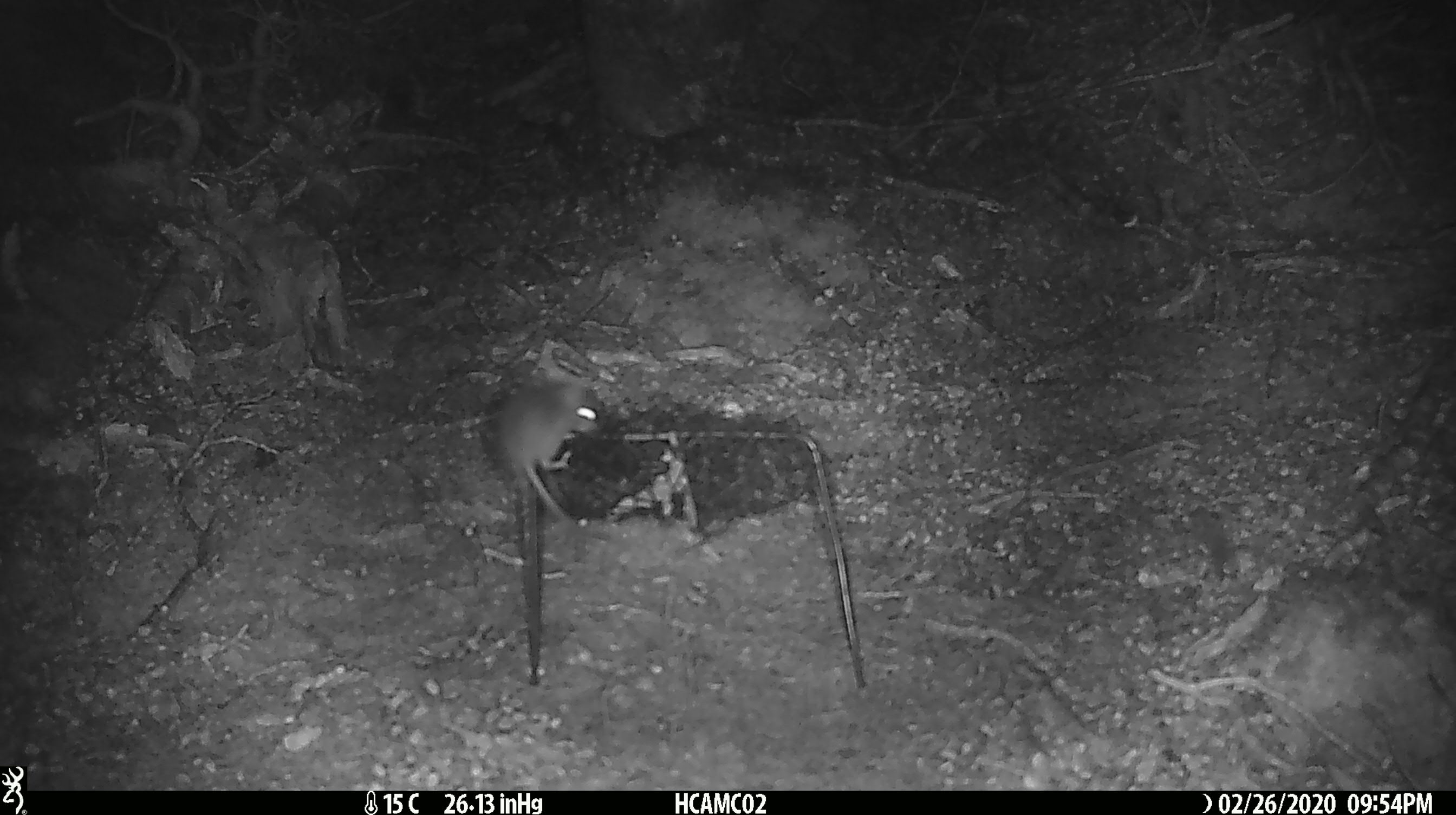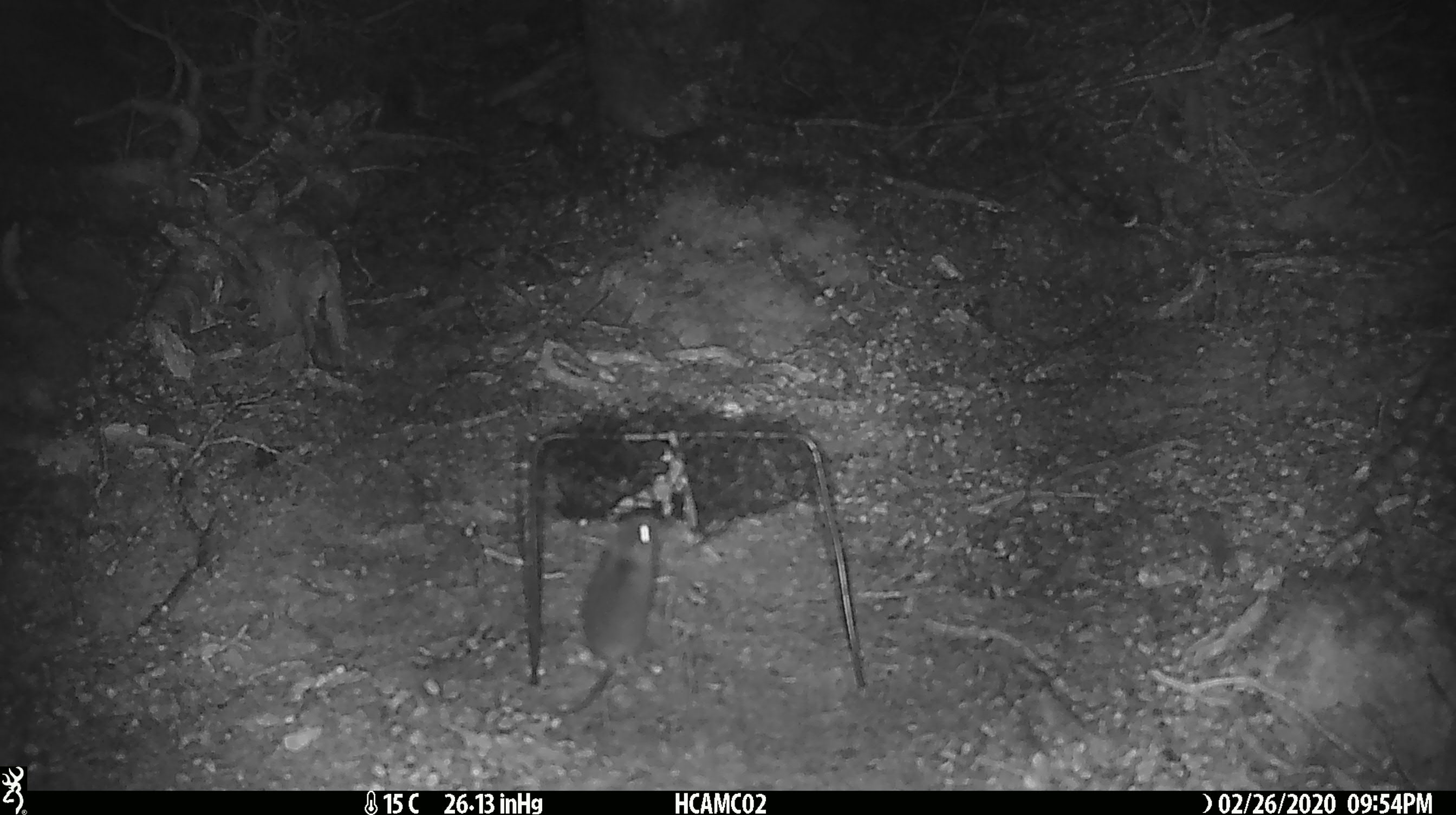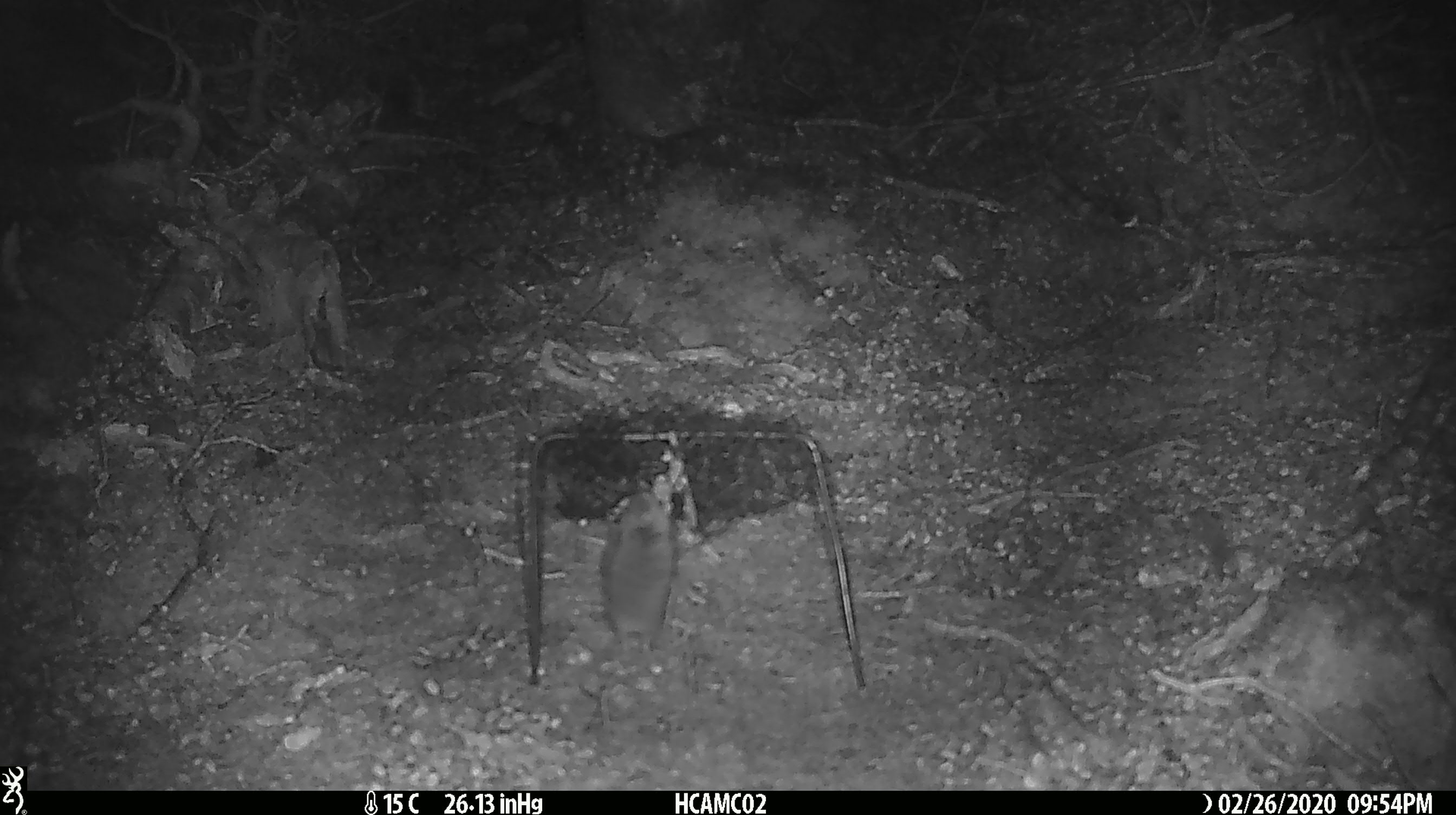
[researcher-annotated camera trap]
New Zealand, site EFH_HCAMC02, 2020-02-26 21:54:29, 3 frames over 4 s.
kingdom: Animalia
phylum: Chordata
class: Mammalia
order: Rodentia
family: Muridae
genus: Mus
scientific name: Mus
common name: mouse